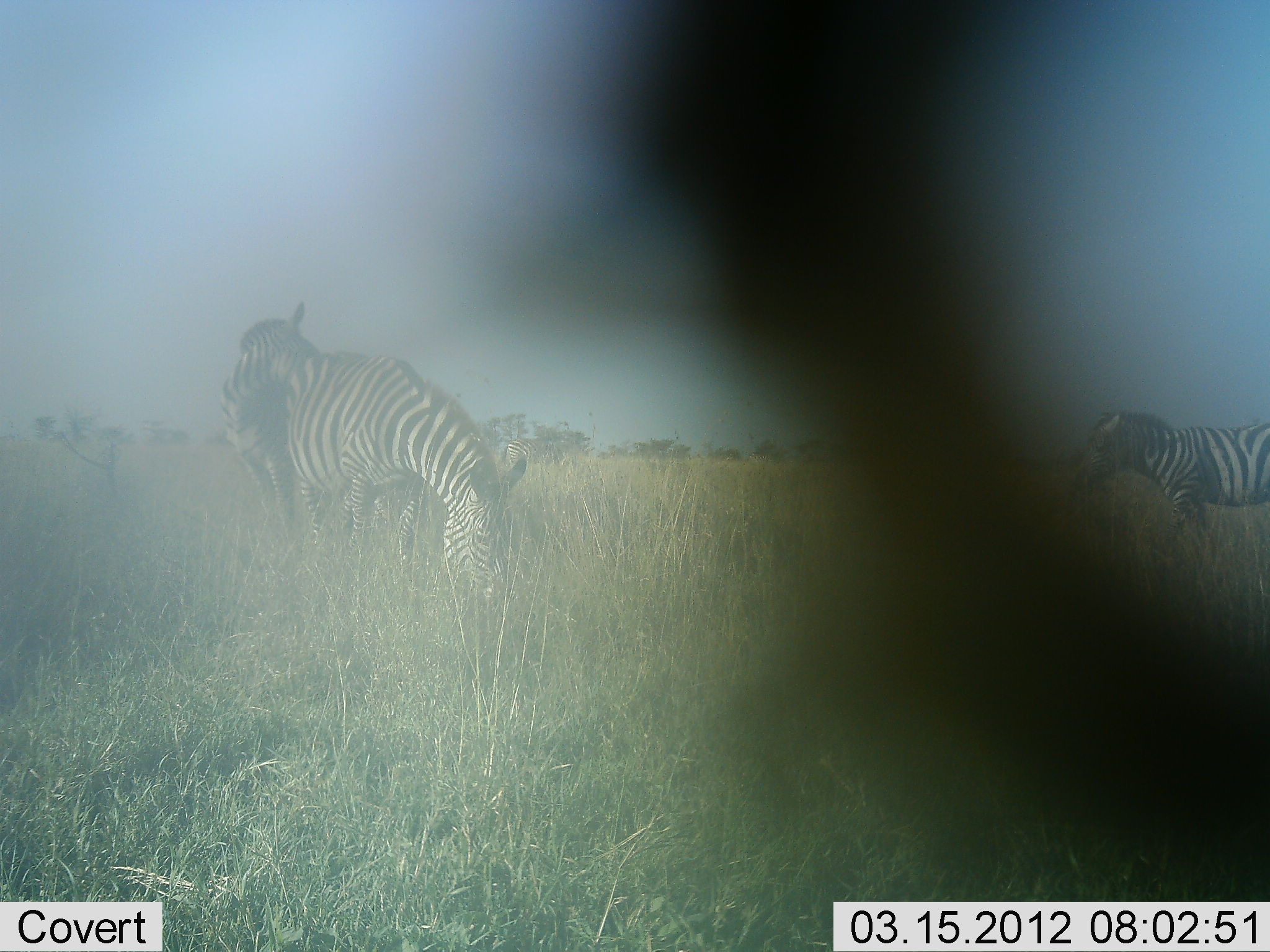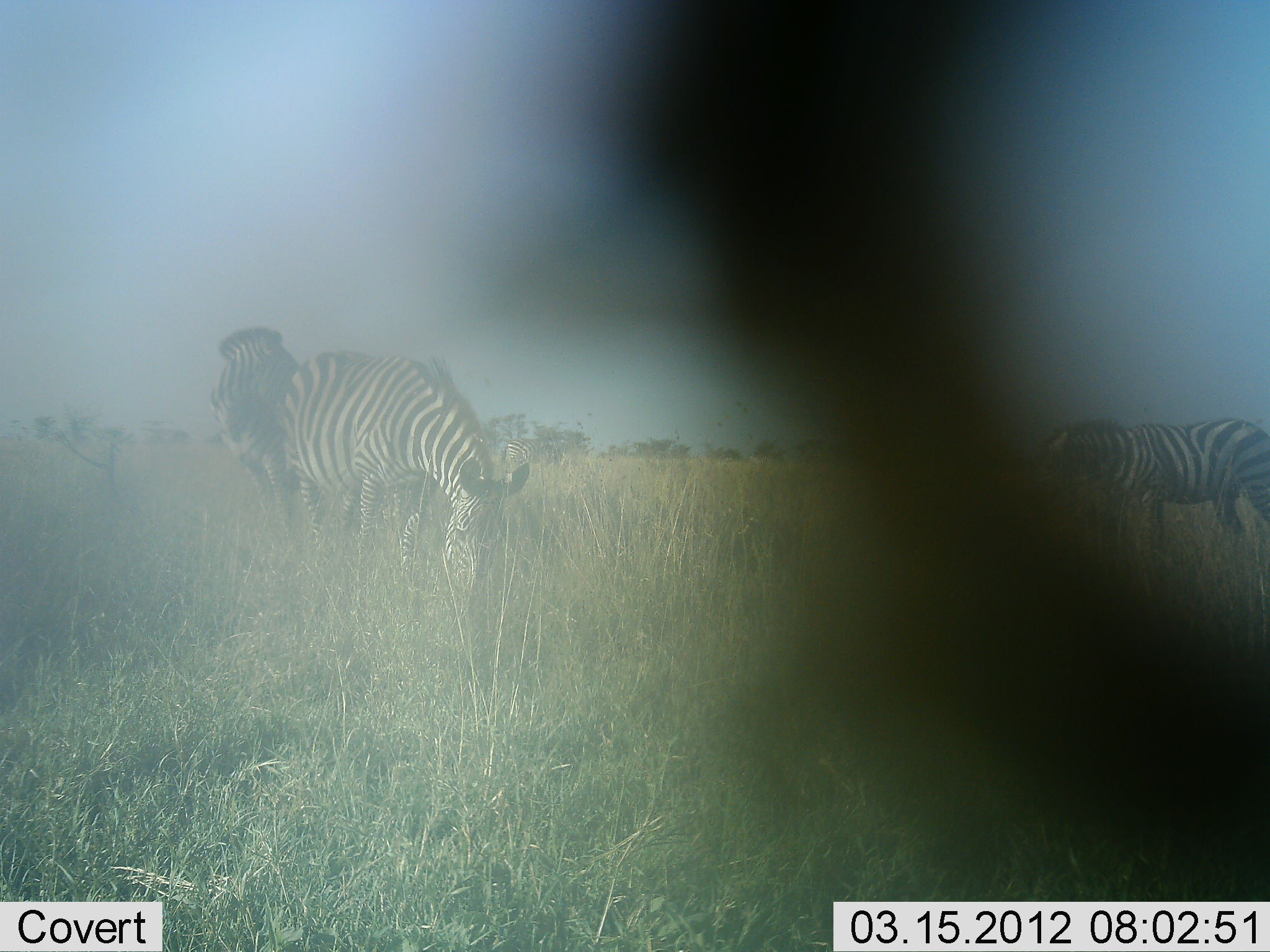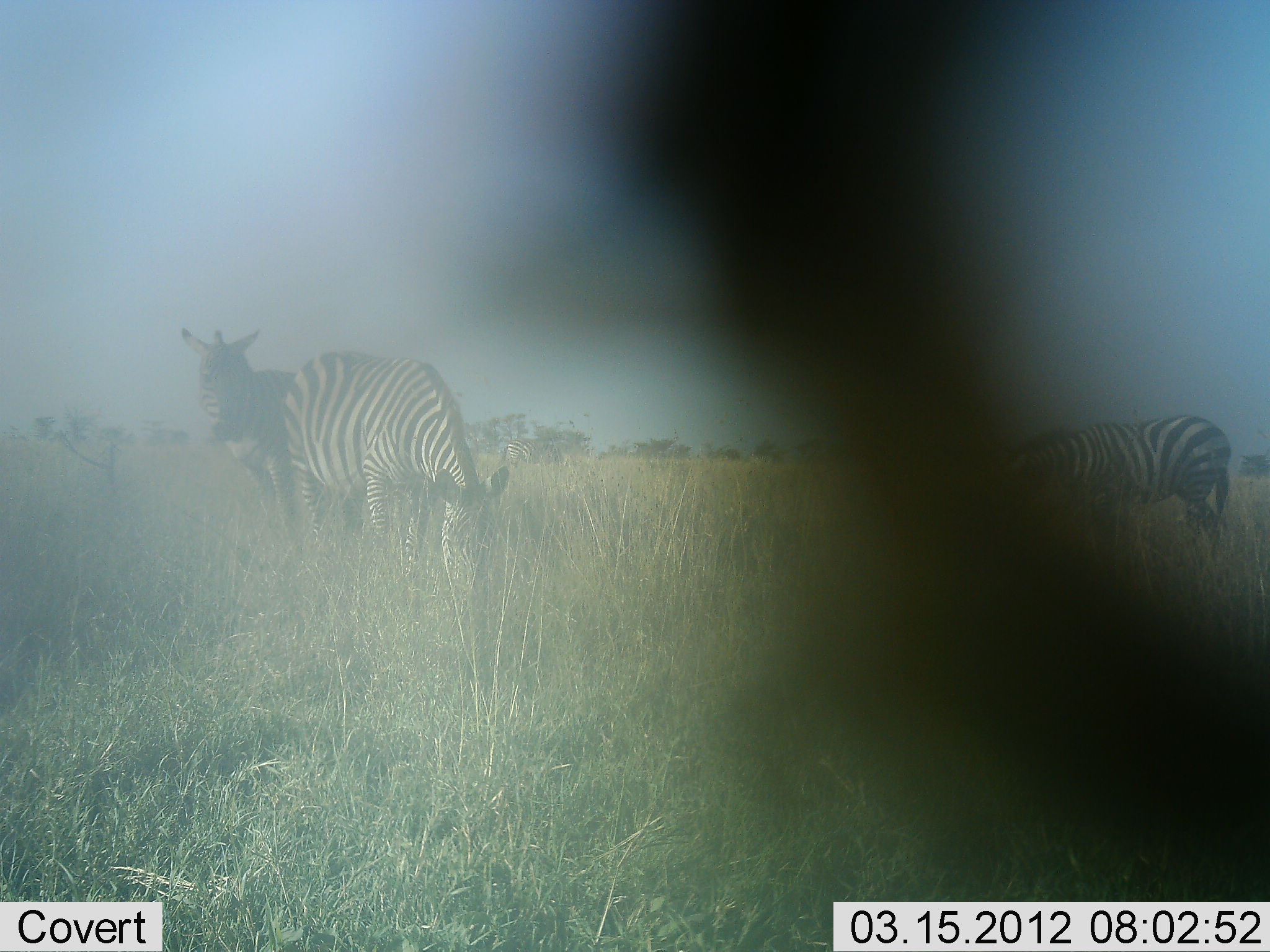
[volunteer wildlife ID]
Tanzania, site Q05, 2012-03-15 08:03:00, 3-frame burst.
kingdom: Animalia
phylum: Chordata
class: Mammalia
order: Perissodactyla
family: Equidae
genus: Equus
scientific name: Equus quagga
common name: plains zebra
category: zebra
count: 3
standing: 55%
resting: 0%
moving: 50%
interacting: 15%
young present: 0%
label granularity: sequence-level